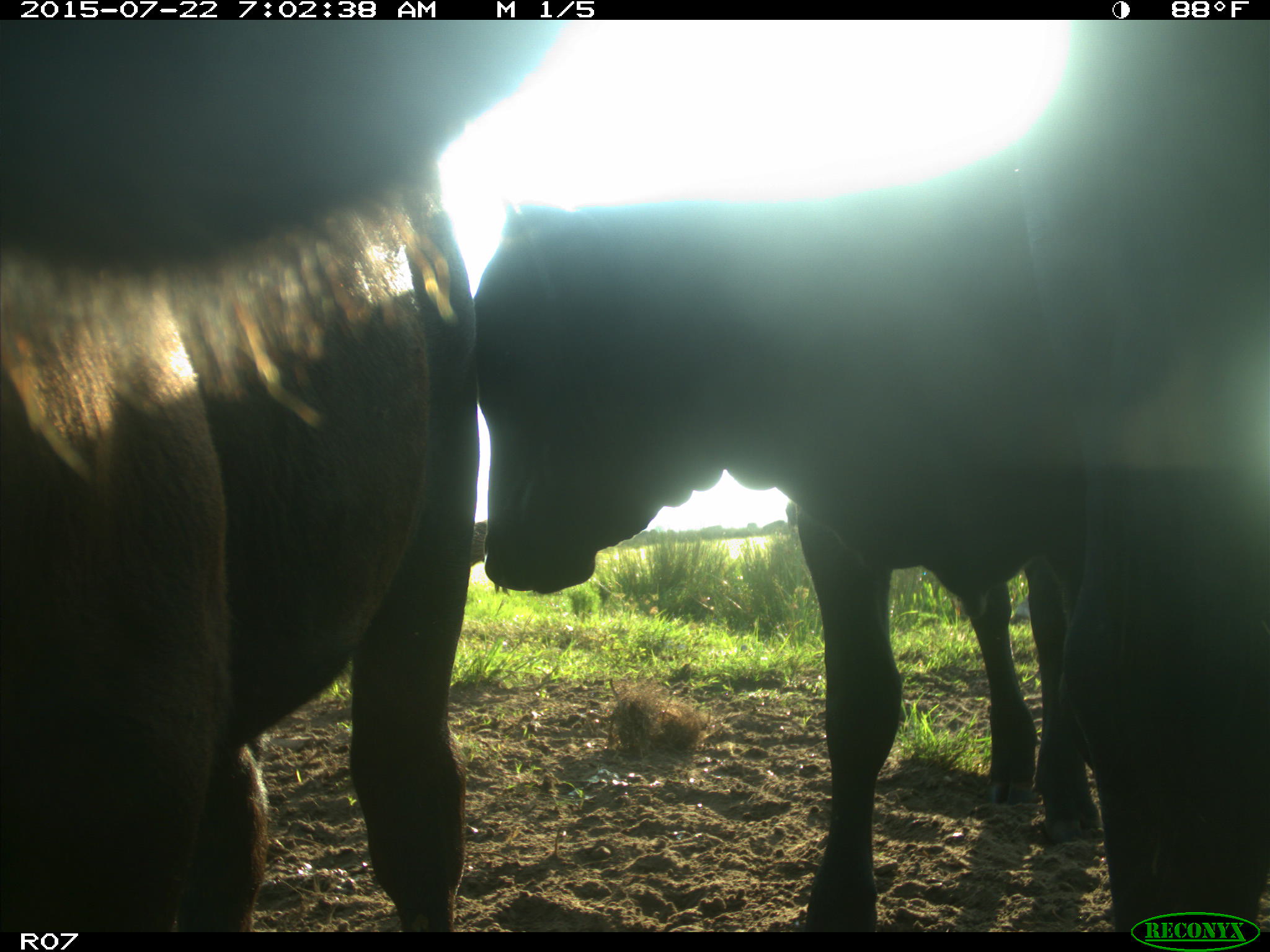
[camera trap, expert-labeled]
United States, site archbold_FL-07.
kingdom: Animalia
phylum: Chordata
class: Mammalia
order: Artiodactyla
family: Suidae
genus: Sus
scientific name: Sus scrofa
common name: wild boar